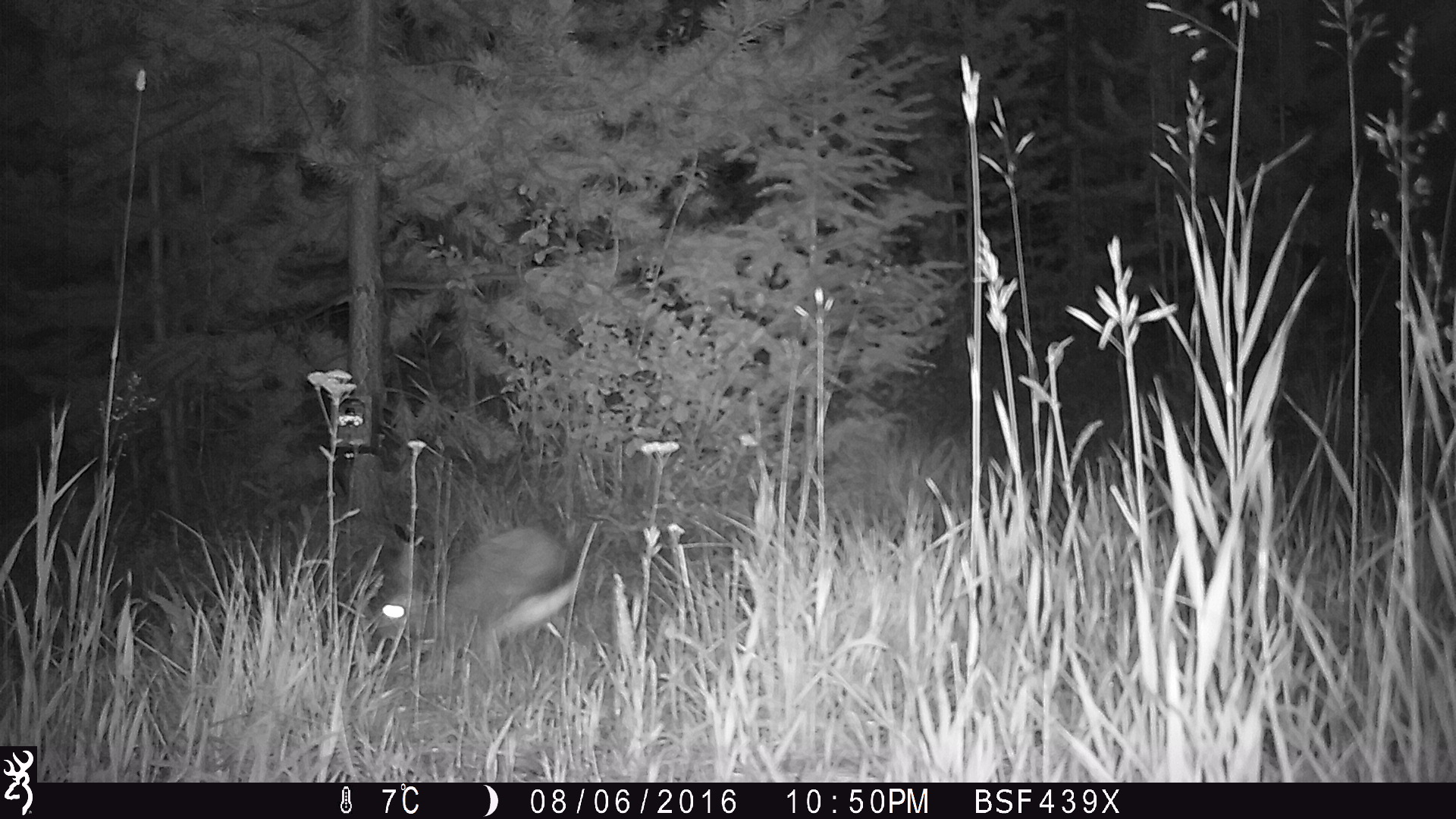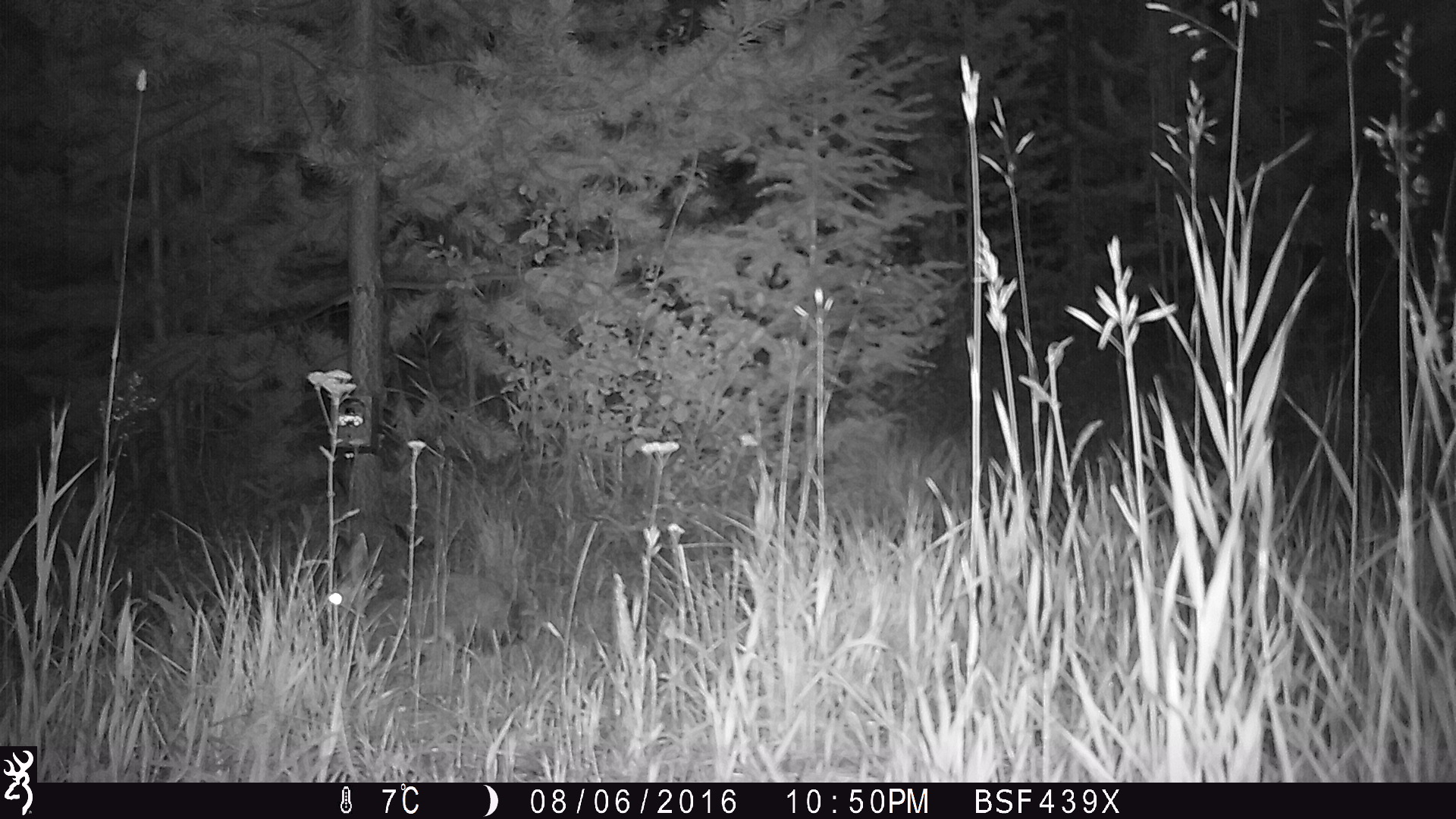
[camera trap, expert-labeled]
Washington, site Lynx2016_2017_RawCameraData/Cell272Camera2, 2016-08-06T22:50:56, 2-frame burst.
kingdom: Animalia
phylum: Chordata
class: Mammalia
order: Lagomorpha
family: Leporidae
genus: Lepus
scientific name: Lepus americanus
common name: snowshoe hare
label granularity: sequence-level